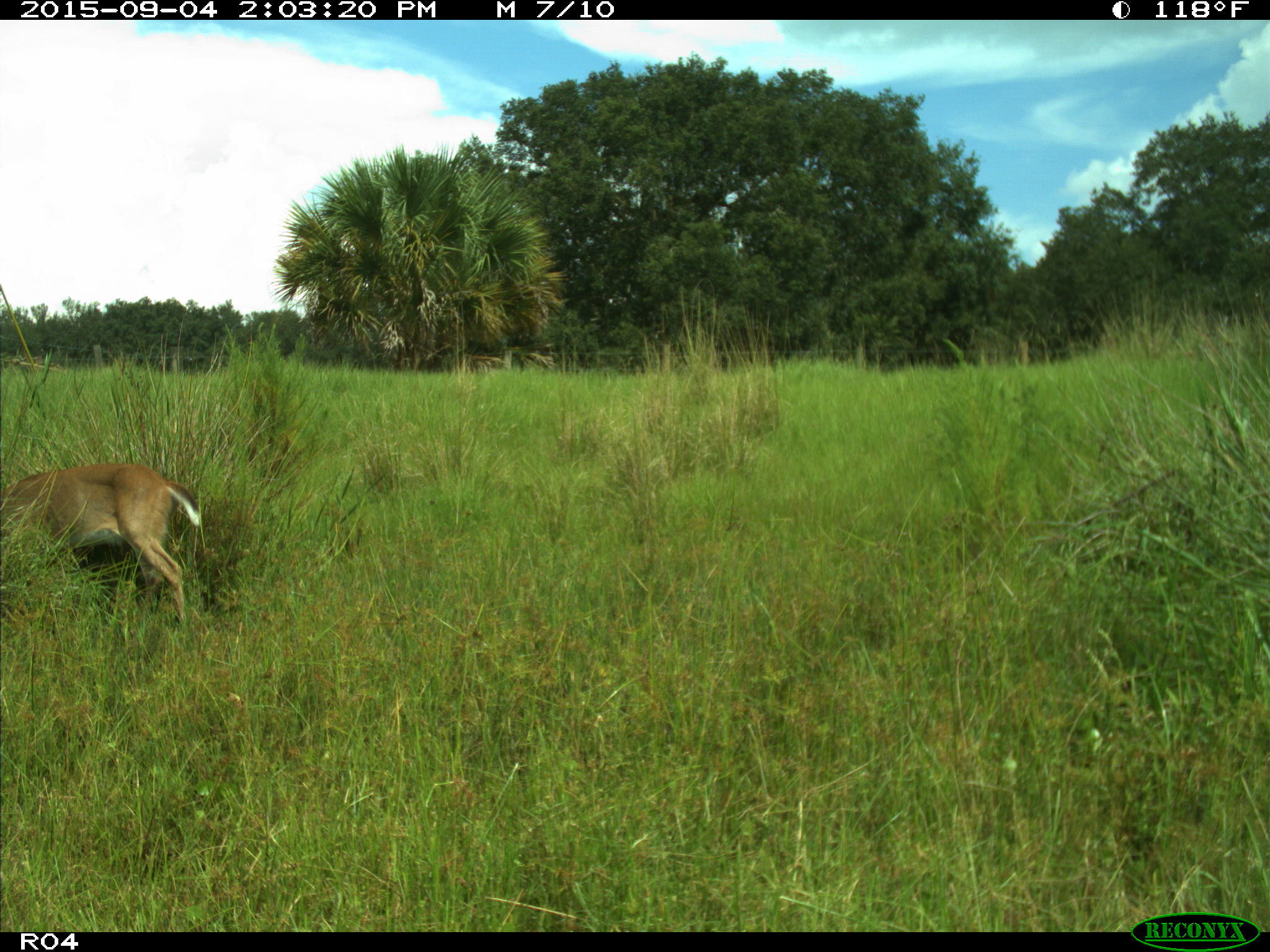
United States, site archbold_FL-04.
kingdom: Animalia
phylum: Chordata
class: Mammalia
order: Artiodactyla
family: Cervidae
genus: Odocoileus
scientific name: Odocoileus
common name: deer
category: unidentified deer